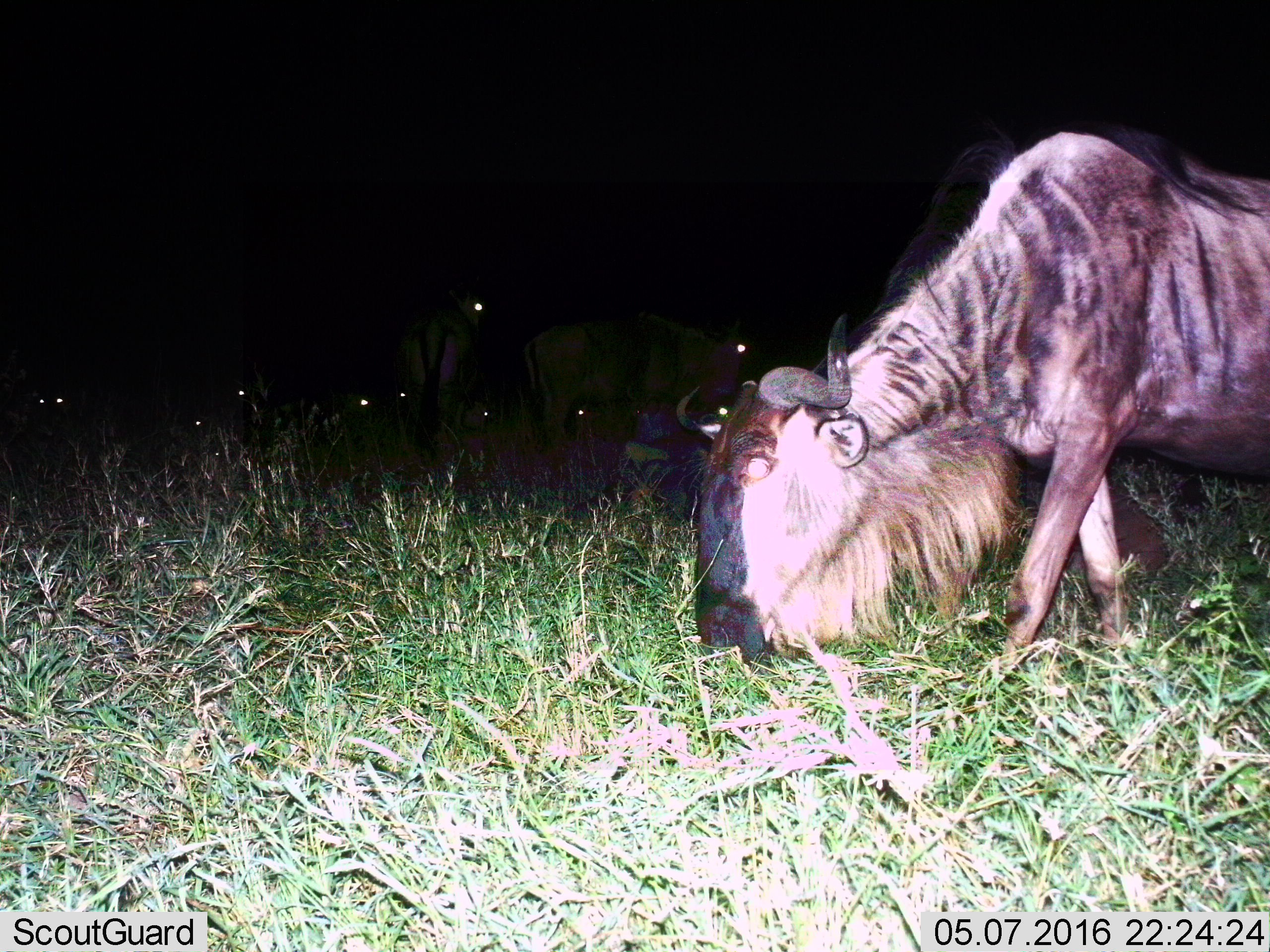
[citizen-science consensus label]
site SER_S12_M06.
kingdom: Animalia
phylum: Chordata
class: Mammalia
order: Artiodactyla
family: Bovidae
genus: Connochaetes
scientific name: Connochaetes taurinus taurinus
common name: blue wildebeest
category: wildebeestblue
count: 3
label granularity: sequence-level